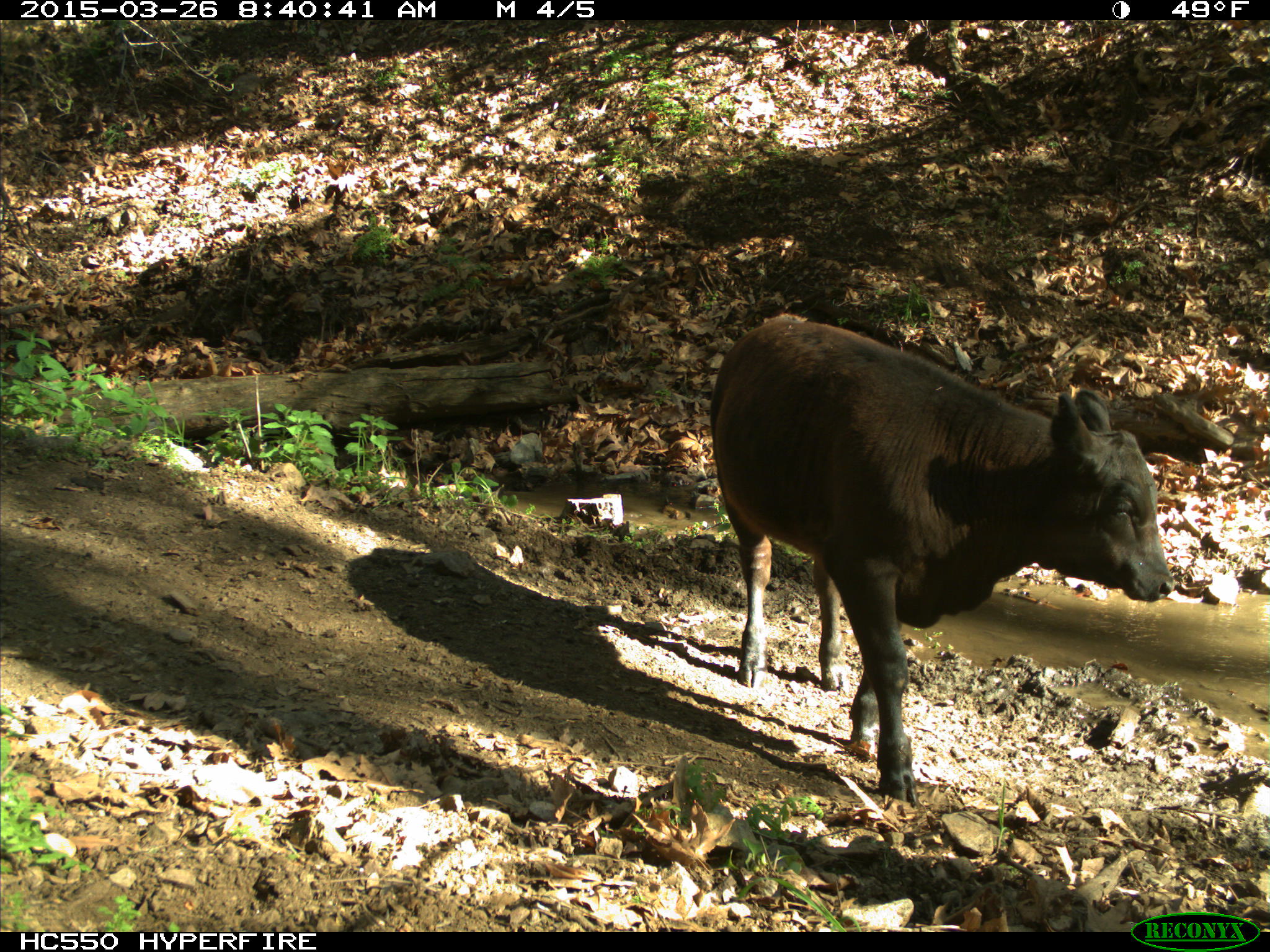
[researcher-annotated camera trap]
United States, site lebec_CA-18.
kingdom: Animalia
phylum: Chordata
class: Mammalia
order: Artiodactyla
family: Bovidae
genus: Bos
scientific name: Bos taurus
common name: domestic cow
Bos taurus (domestic cow).